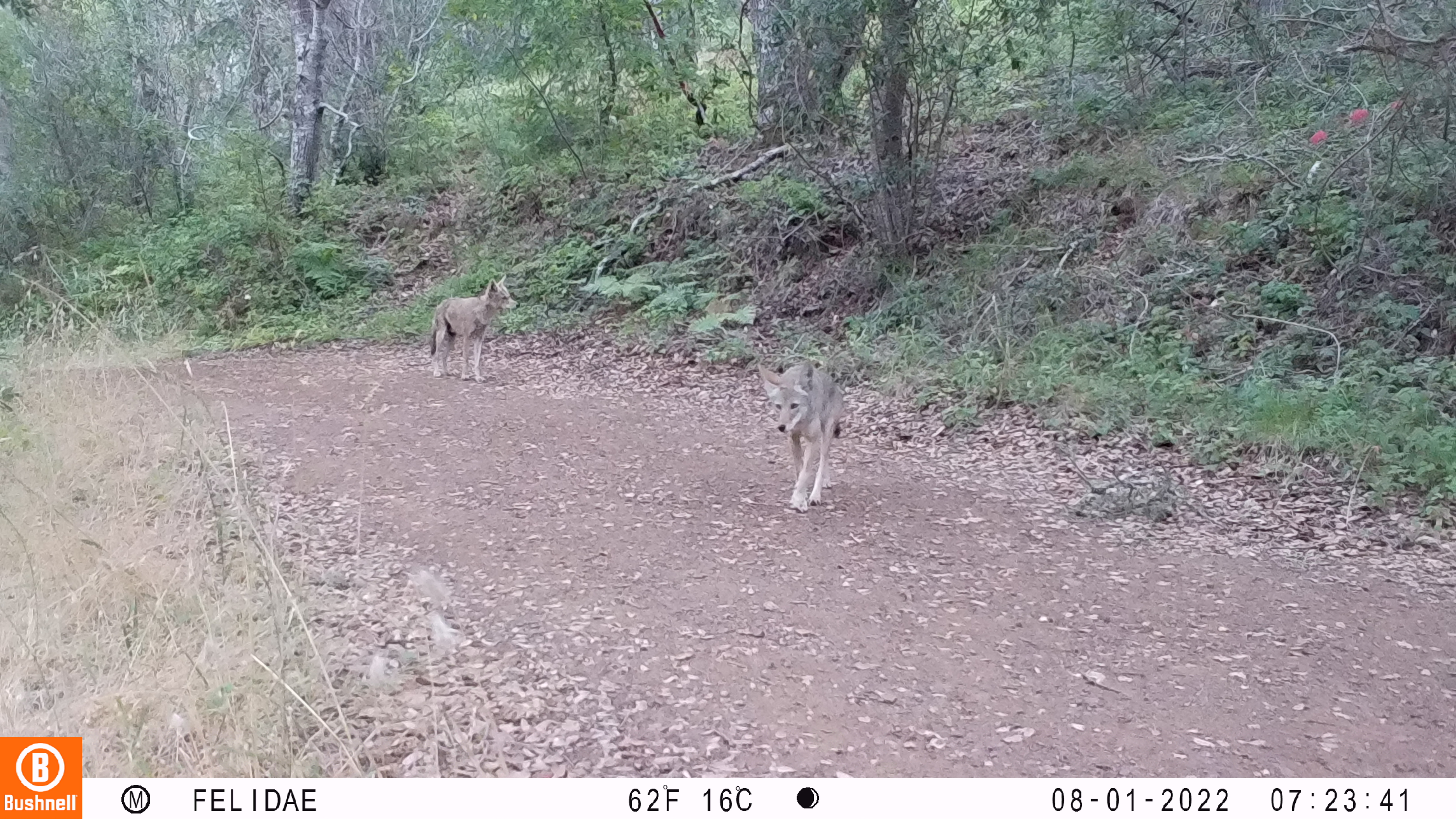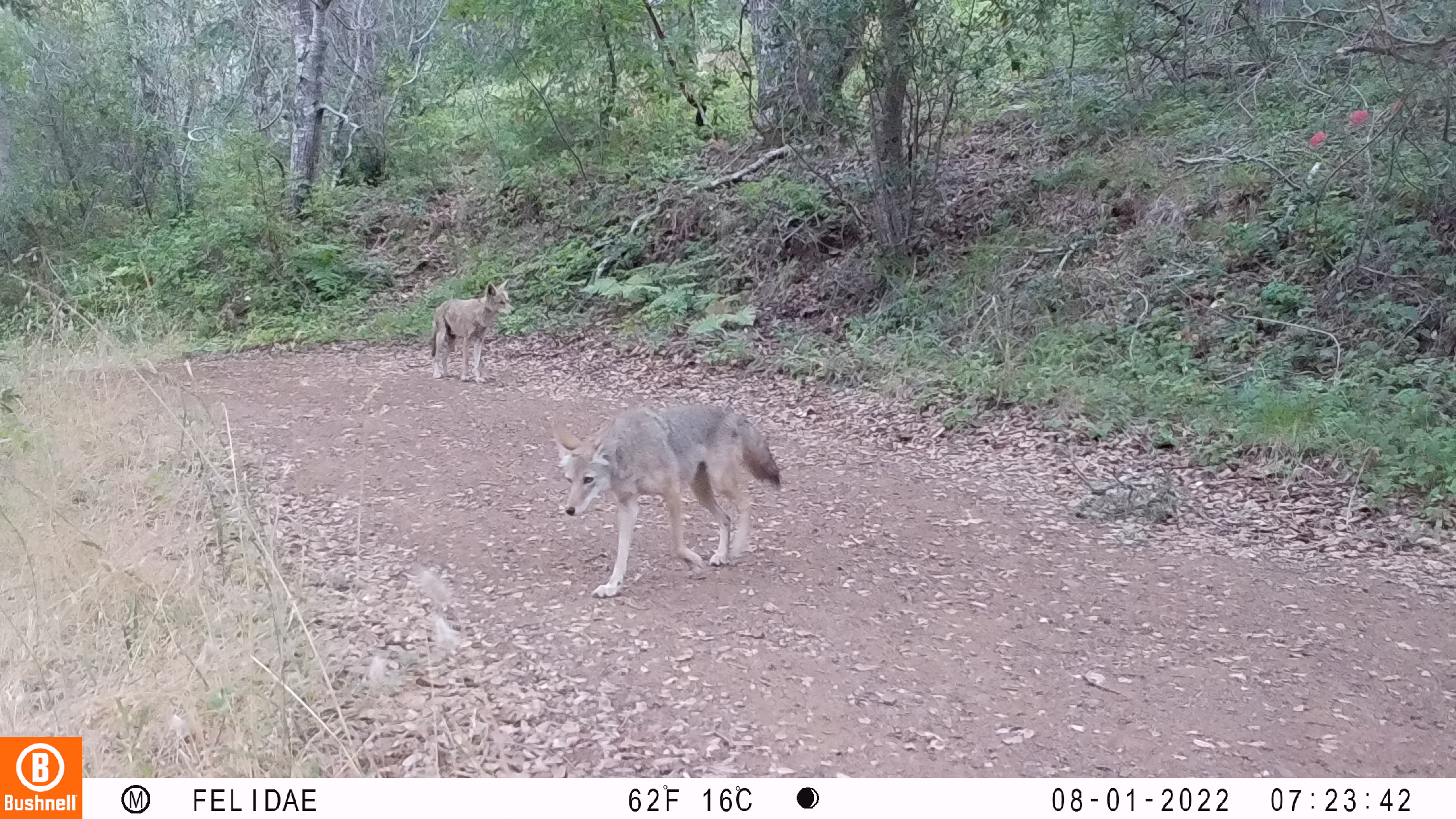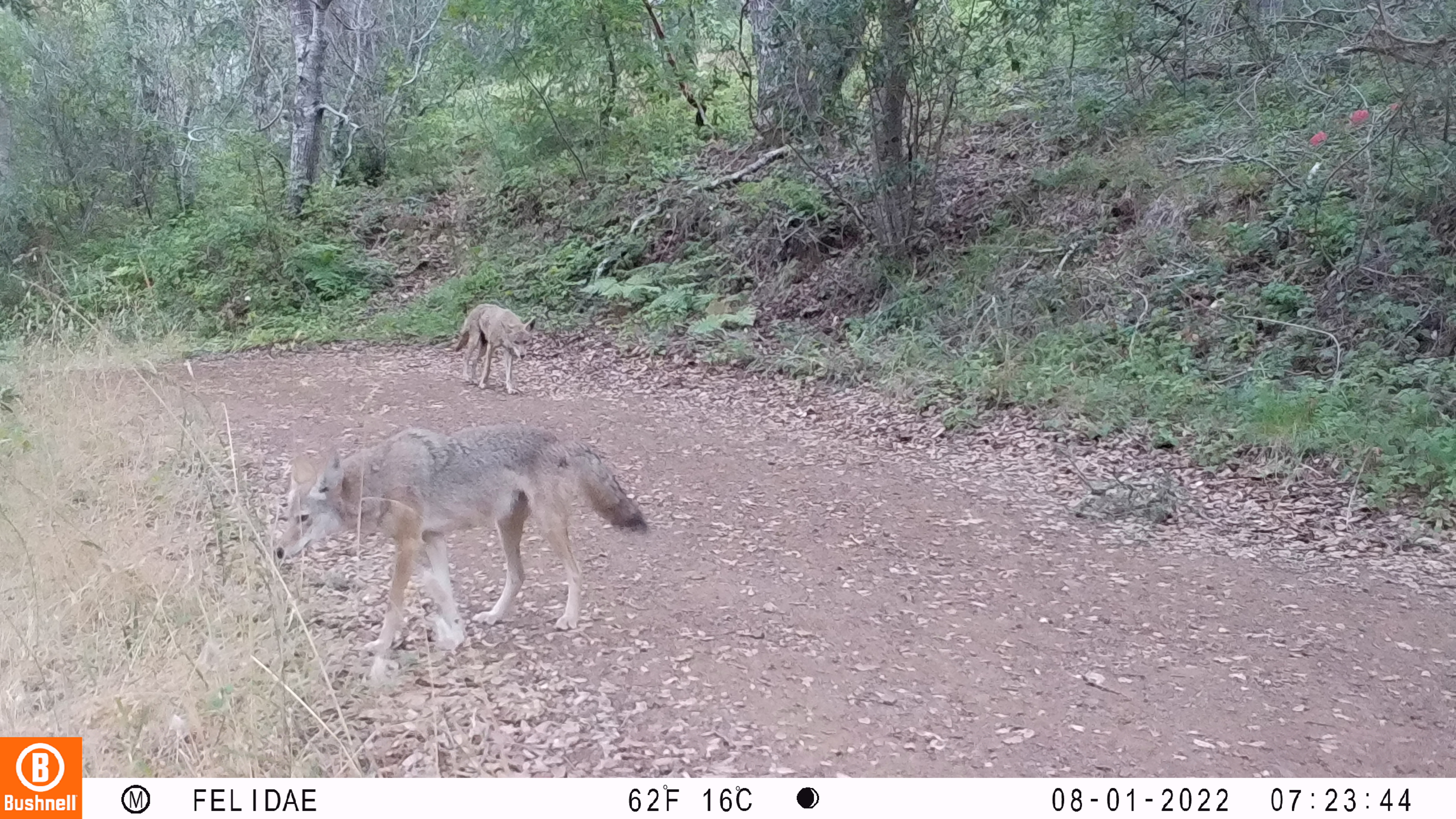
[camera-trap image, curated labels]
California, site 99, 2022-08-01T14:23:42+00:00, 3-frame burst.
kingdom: Animalia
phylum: Chordata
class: Mammalia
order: Carnivora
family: Canidae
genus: Canis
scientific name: Canis latrans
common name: coyote